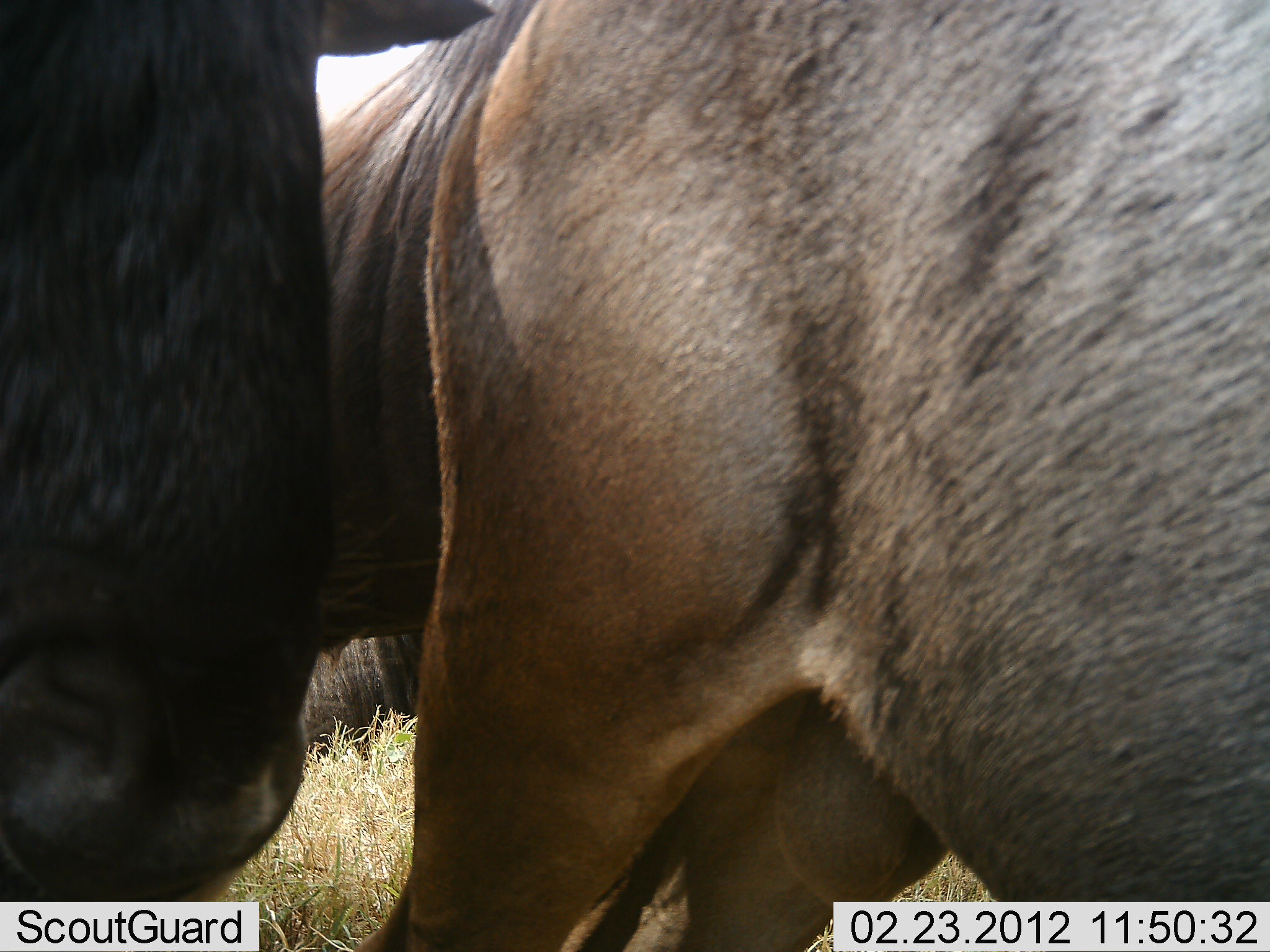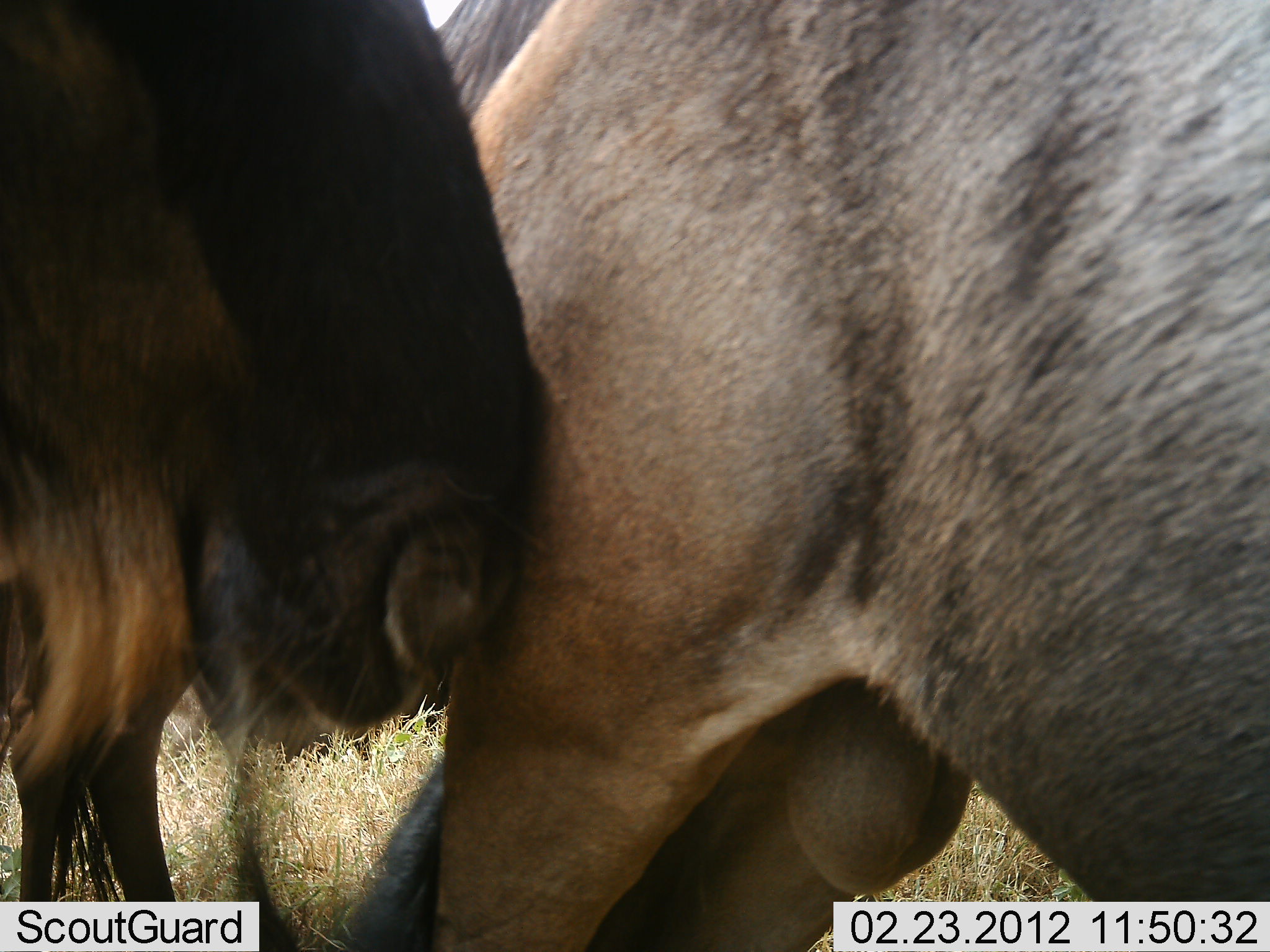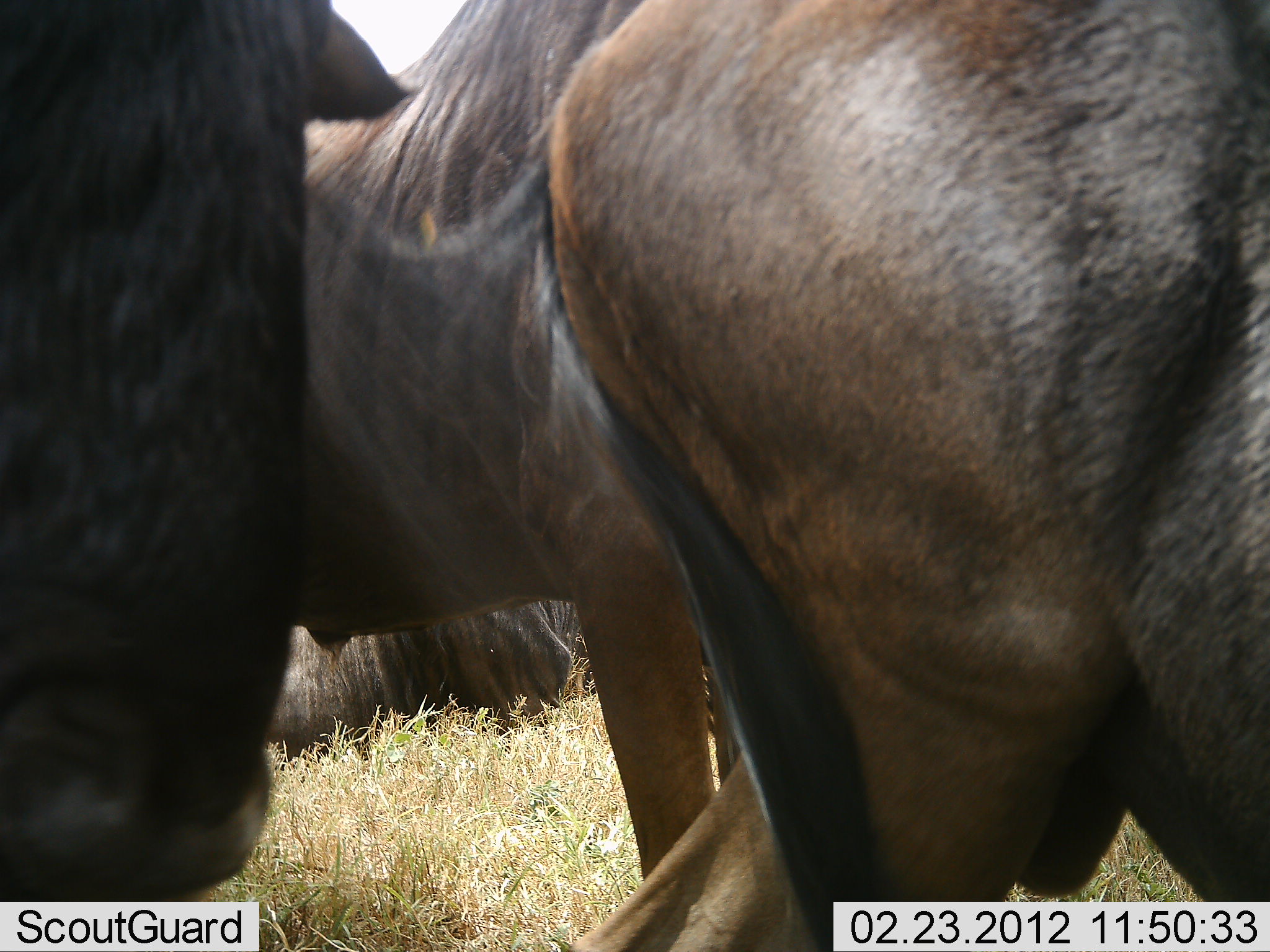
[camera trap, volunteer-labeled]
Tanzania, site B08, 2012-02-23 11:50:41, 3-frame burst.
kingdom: Animalia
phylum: Chordata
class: Mammalia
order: Artiodactyla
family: Bovidae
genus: Connochaetes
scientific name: Connochaetes taurinus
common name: blue wildebeest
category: wildebeest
Wildebeest (blue wildebeest) (Connochaetes taurinus), count 3. Behavior (volunteer vote fractions): standing 81%, resting 25%, moving 12%, interacting 44%. Young present (vote fraction): 0%. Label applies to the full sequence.